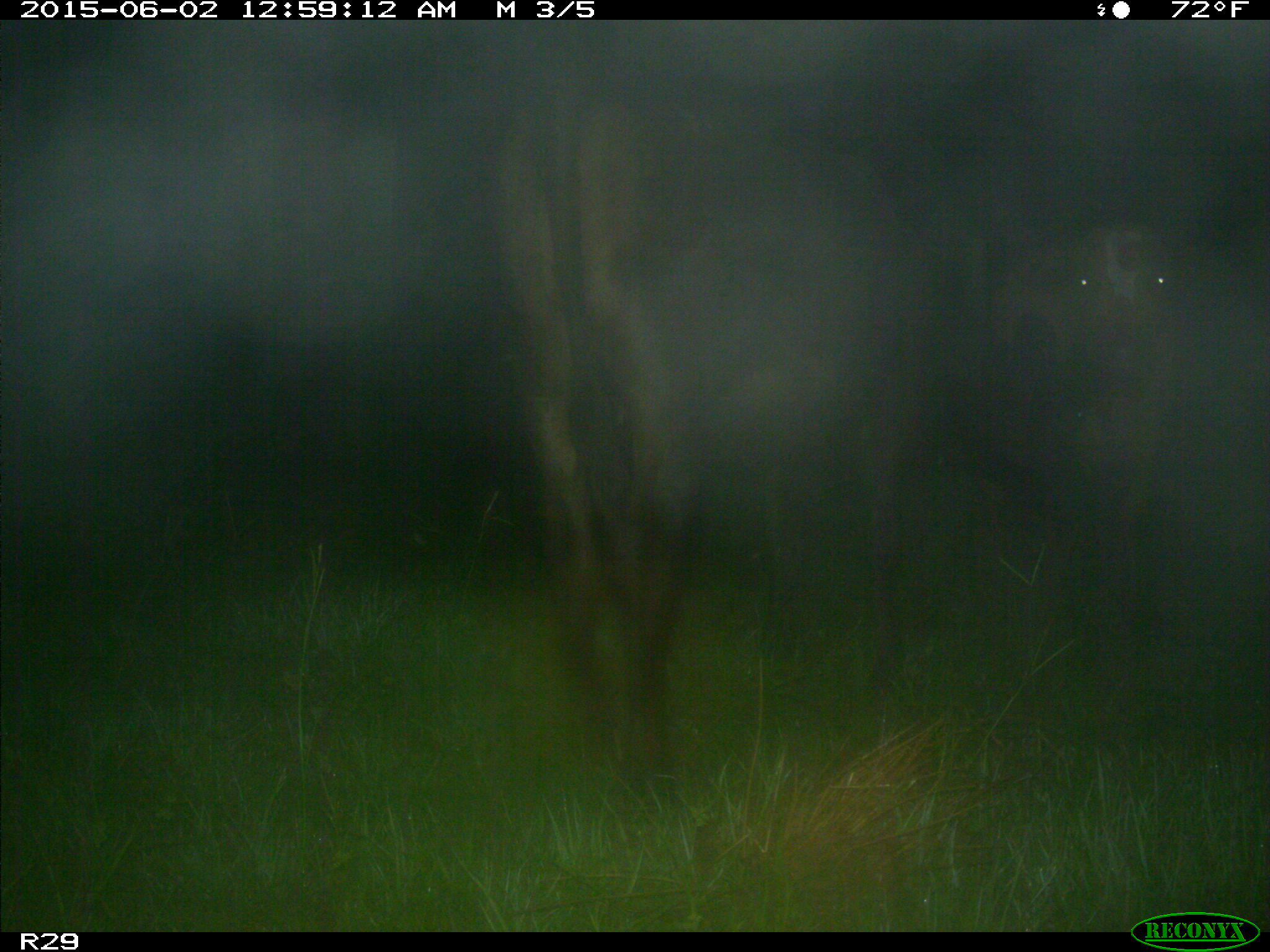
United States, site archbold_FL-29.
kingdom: Animalia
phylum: Chordata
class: Mammalia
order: Artiodactyla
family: Bovidae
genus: Bos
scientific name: Bos taurus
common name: domestic cow